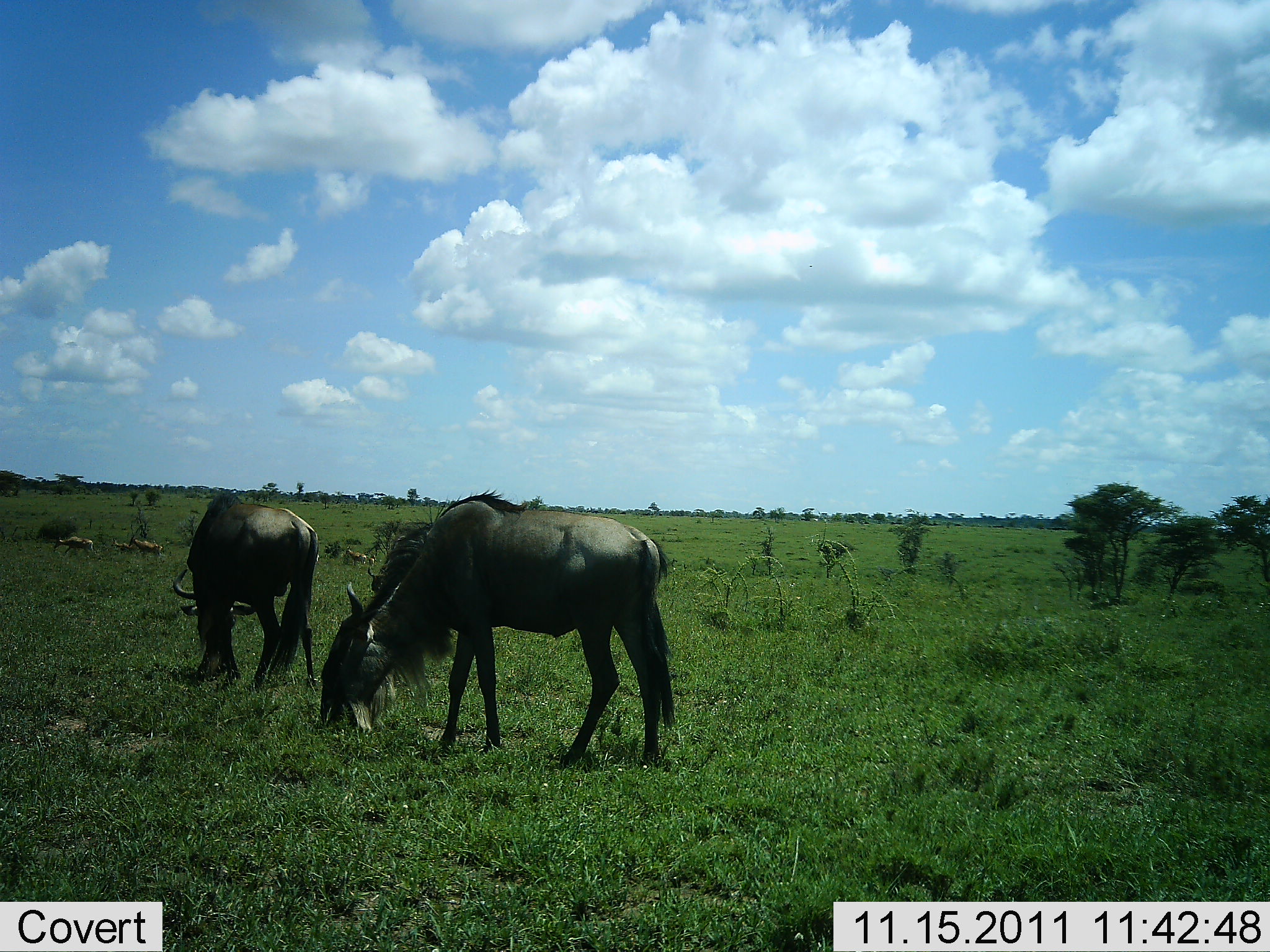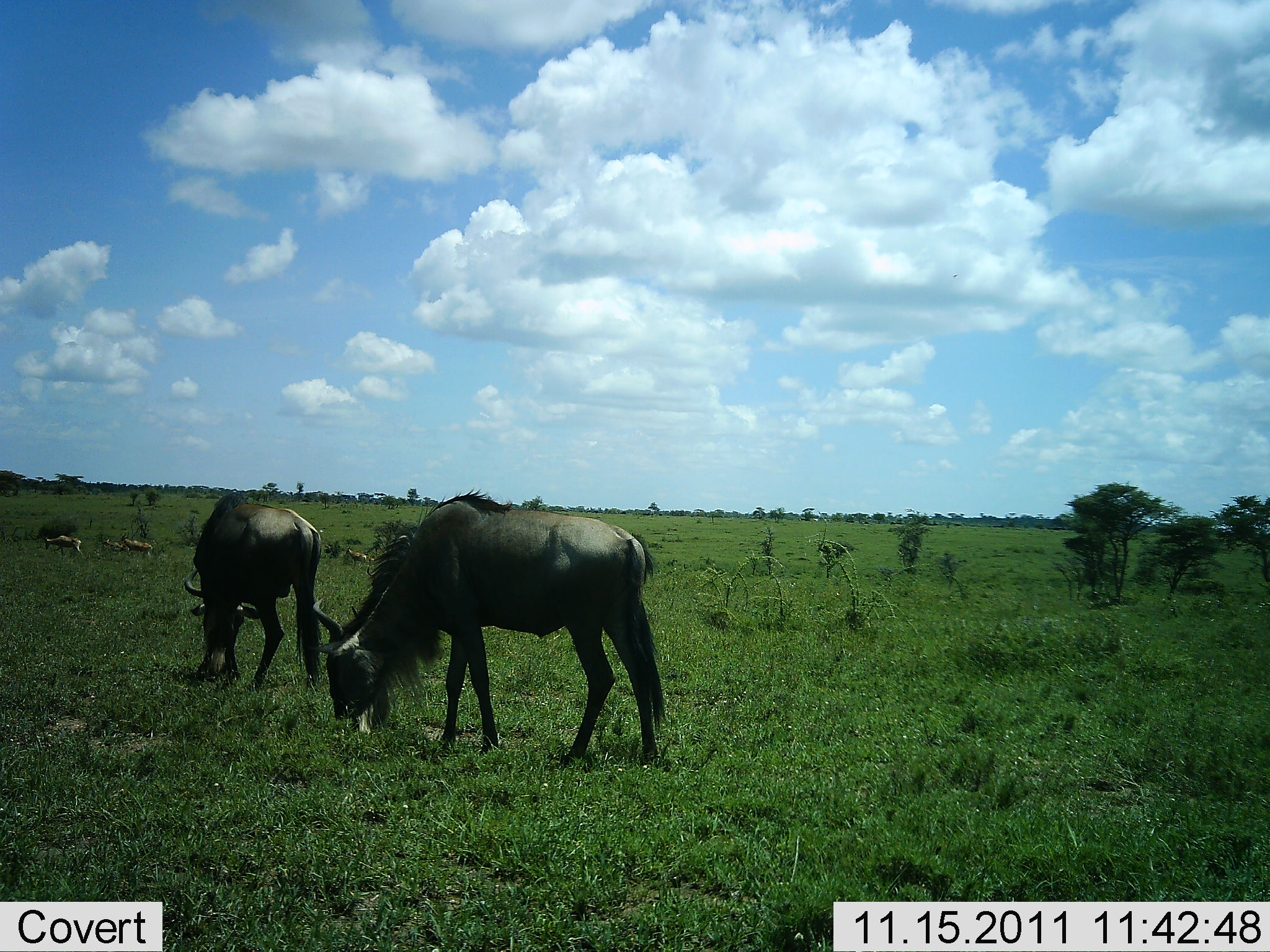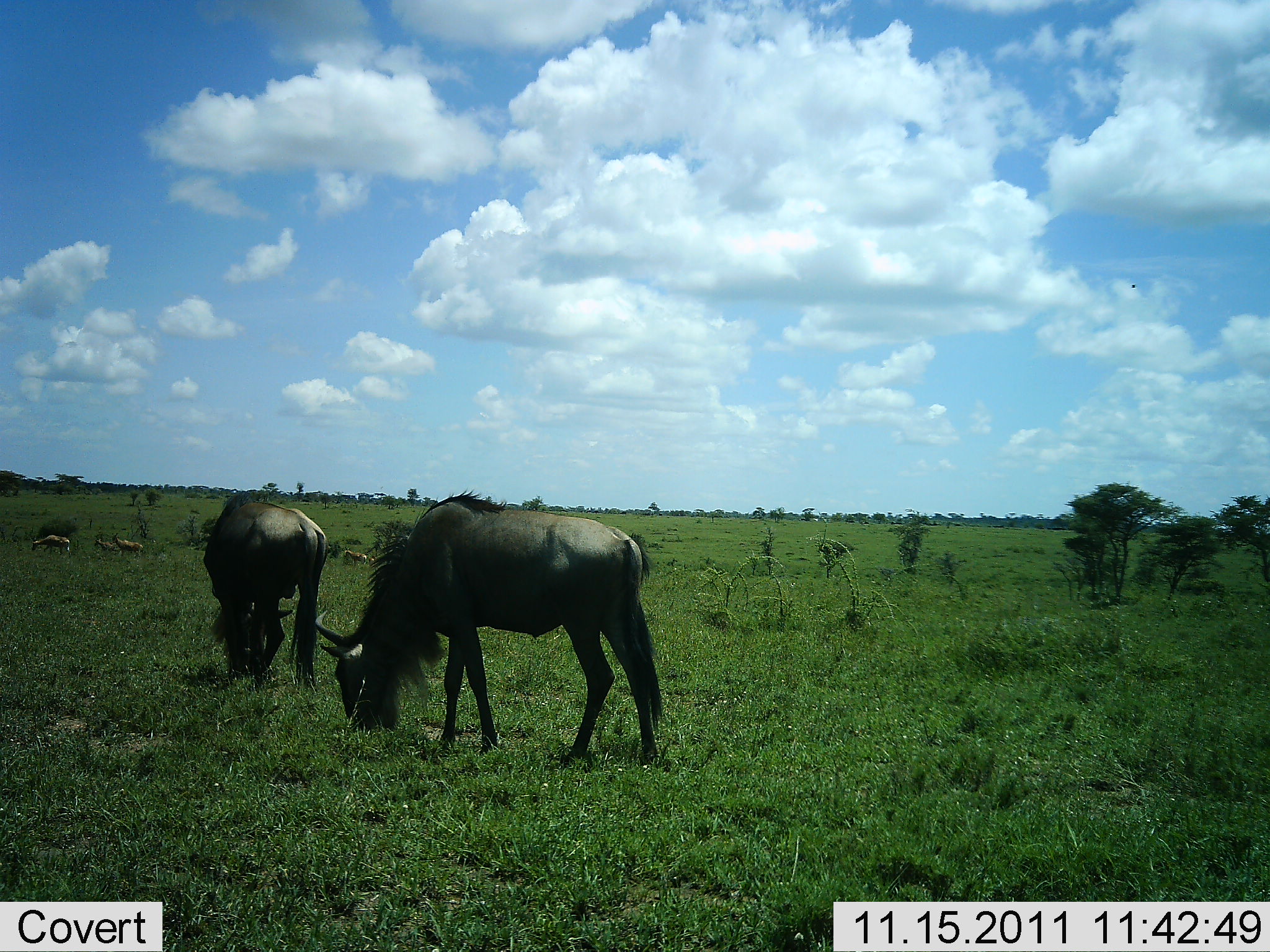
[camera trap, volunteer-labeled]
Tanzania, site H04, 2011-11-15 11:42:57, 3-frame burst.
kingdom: Animalia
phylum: Chordata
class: Mammalia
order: Artiodactyla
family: Bovidae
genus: Connochaetes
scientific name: Connochaetes taurinus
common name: blue wildebeest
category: wildebeest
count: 2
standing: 50%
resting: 0%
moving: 11%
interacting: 0%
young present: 0%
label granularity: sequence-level